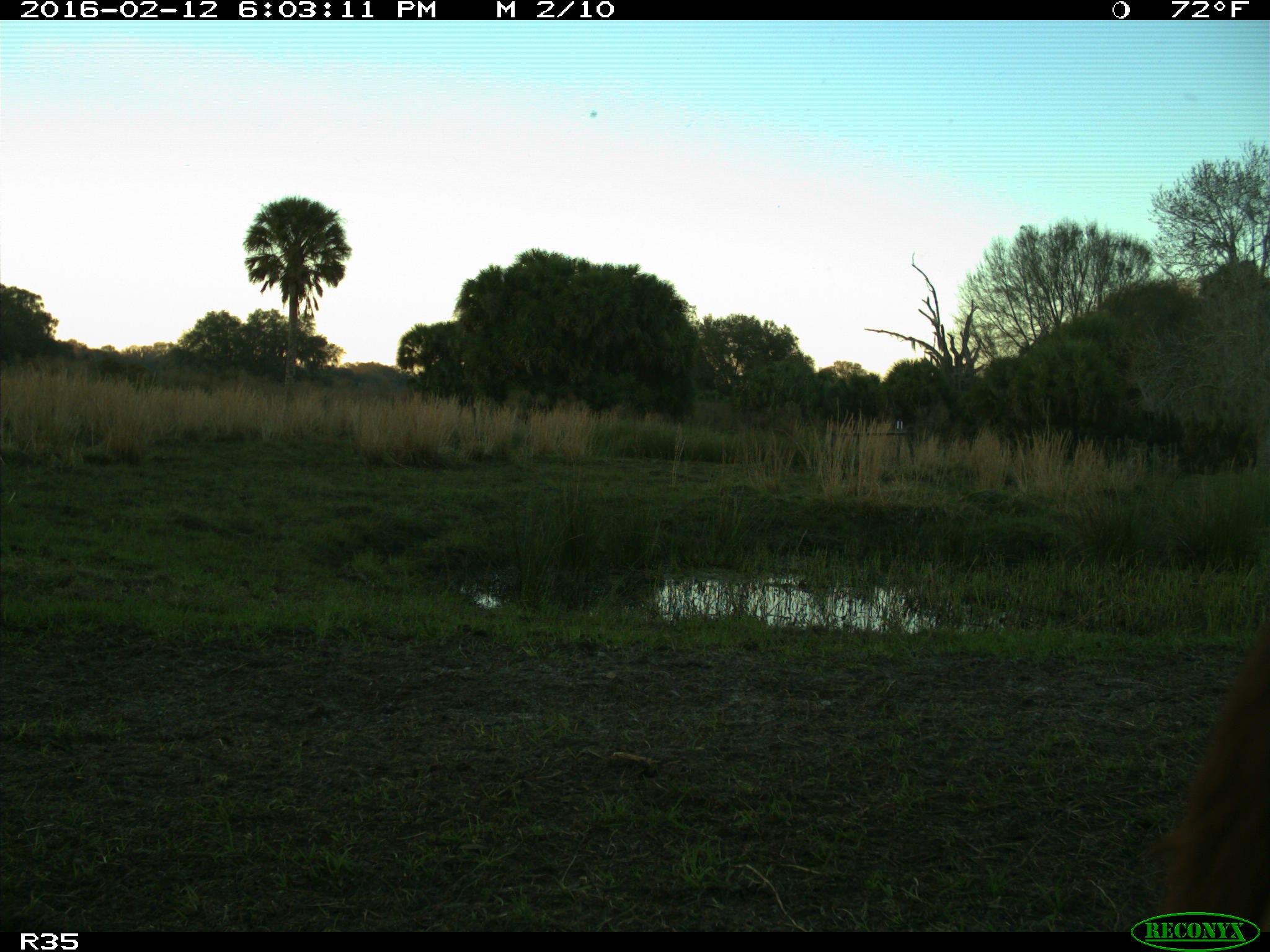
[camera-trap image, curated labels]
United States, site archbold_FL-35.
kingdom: Animalia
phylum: Chordata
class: Mammalia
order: Artiodactyla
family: Bovidae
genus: Bos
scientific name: Bos taurus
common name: domestic cow